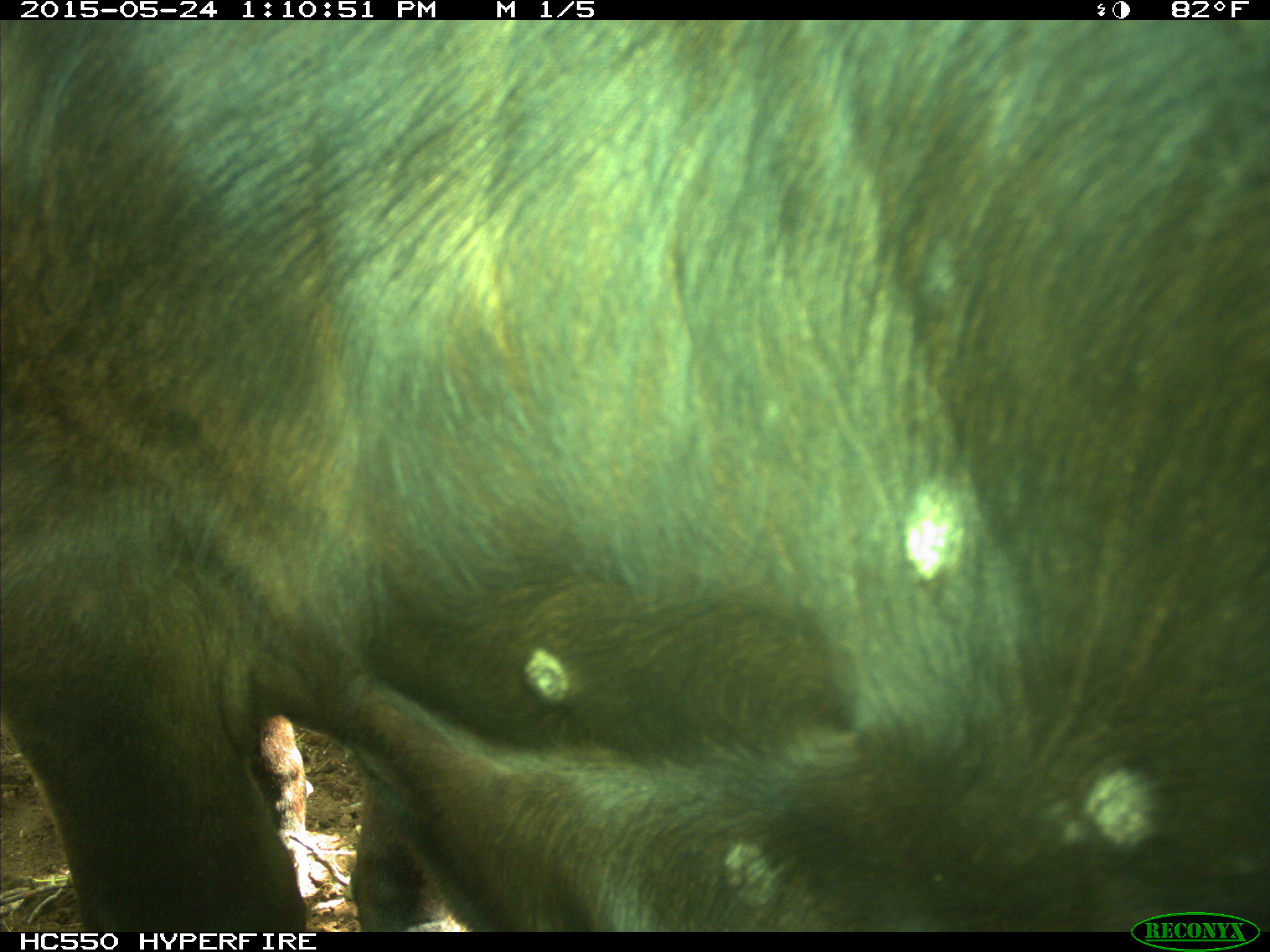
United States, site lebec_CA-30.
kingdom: Animalia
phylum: Chordata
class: Mammalia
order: Artiodactyla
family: Bovidae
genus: Bos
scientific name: Bos taurus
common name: domestic cow